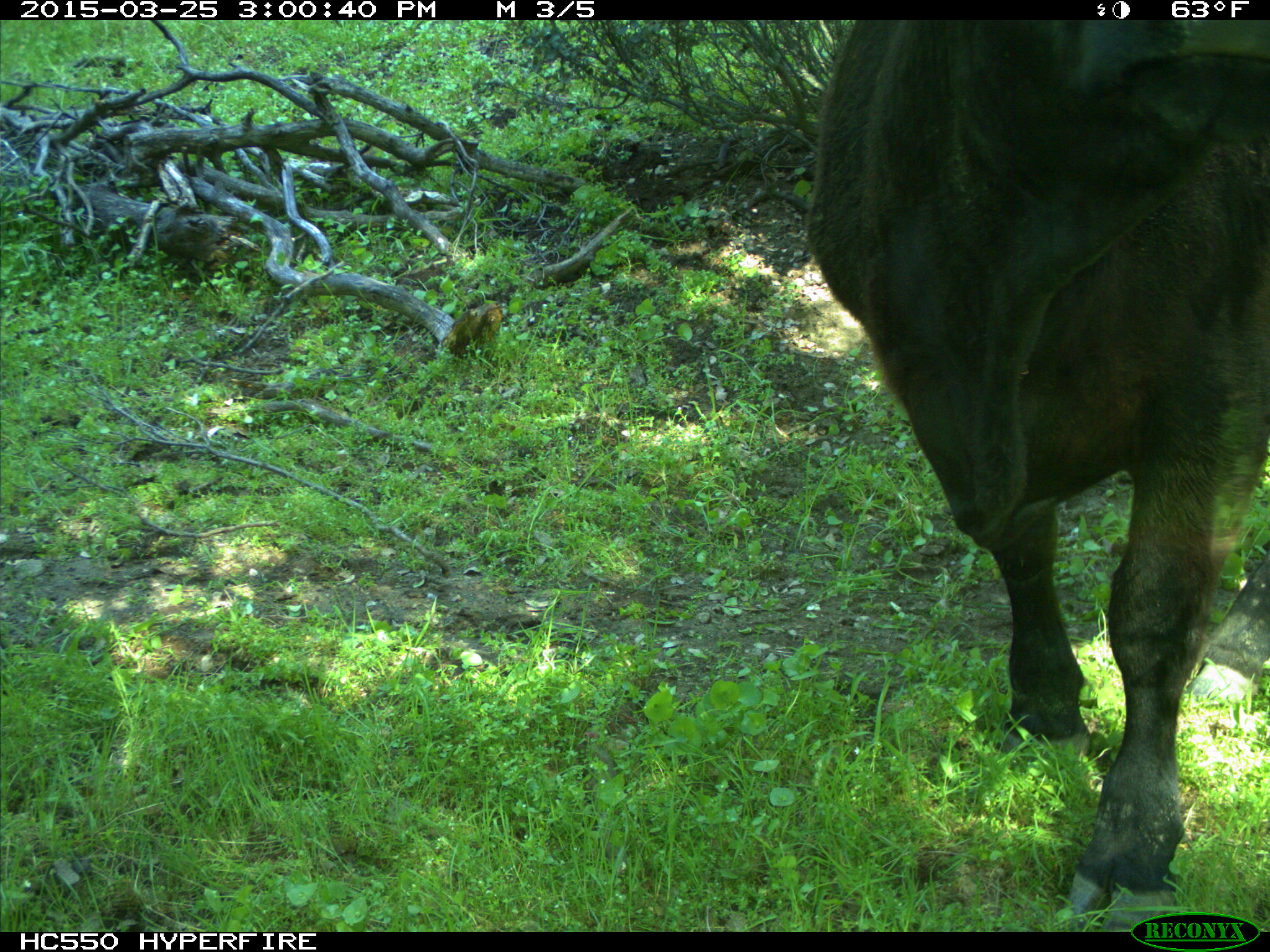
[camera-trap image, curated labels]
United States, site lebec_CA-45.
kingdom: Animalia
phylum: Chordata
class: Mammalia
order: Artiodactyla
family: Bovidae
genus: Bos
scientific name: Bos taurus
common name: domestic cow